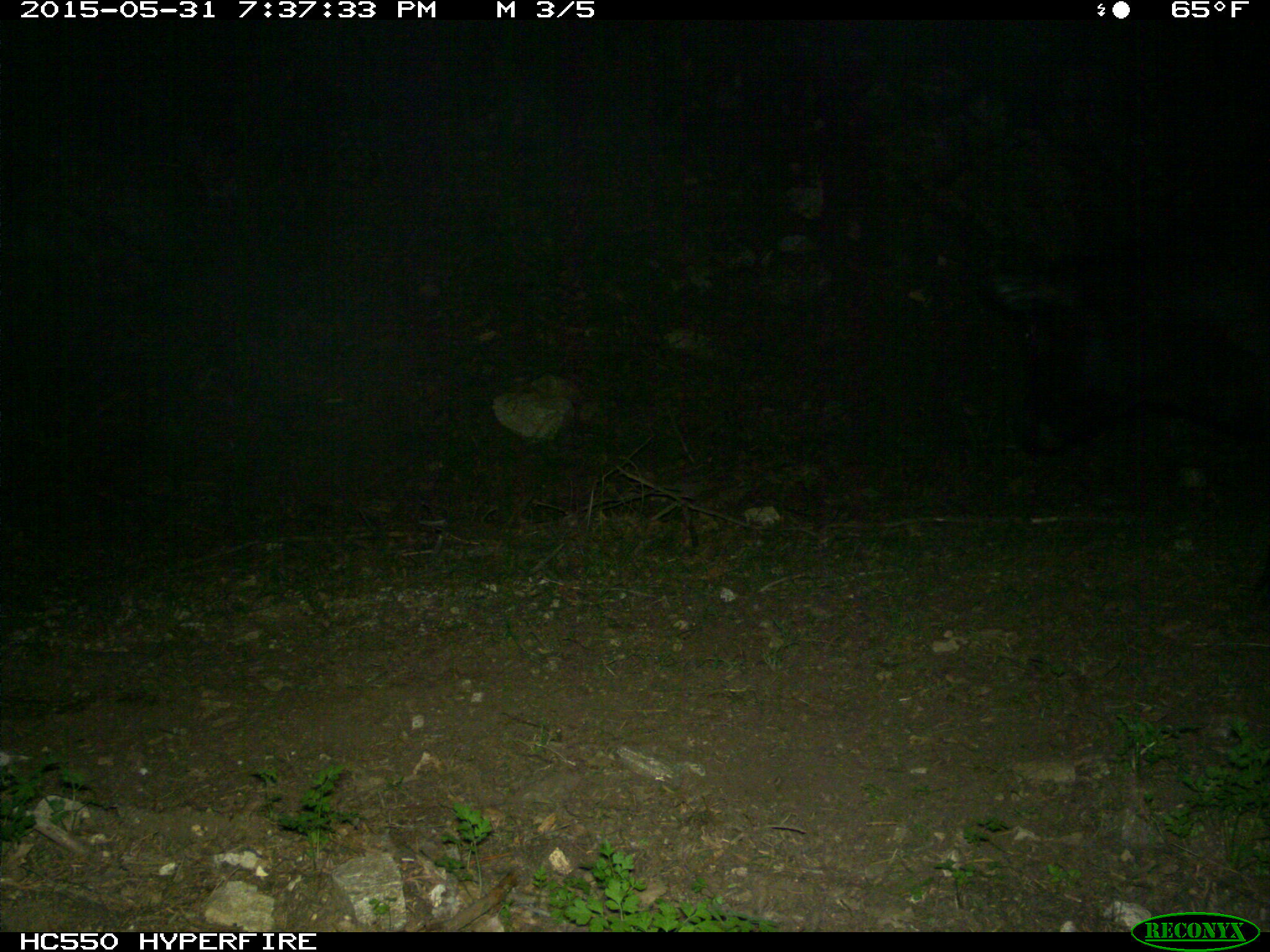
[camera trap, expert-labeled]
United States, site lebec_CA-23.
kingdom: Animalia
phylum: Chordata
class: Mammalia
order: Artiodactyla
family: Bovidae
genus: Bos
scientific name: Bos taurus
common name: domestic cow